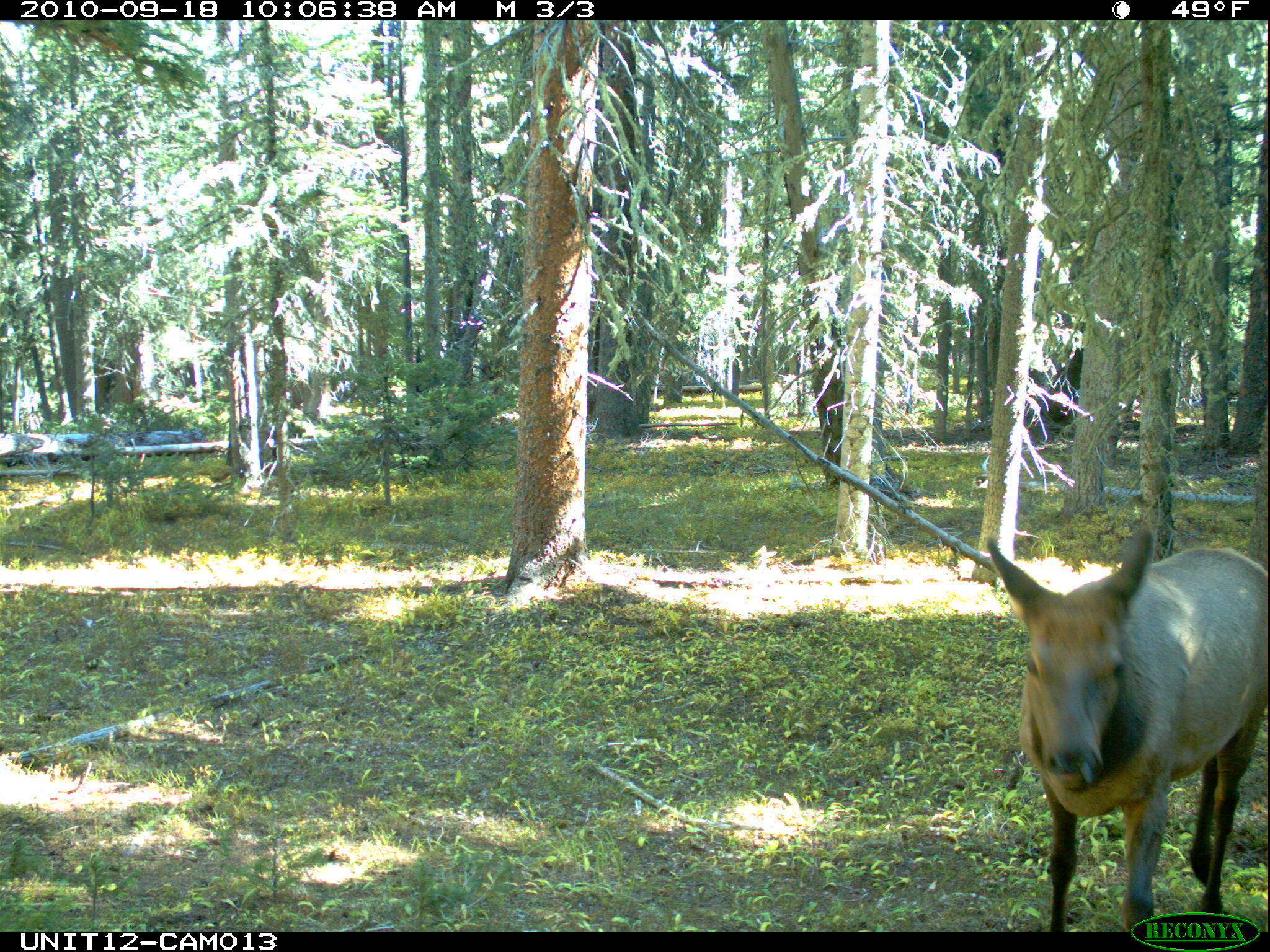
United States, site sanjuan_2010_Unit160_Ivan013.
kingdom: Animalia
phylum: Chordata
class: Mammalia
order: Artiodactyla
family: Cervidae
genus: Cervus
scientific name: Cervus elaphus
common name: red deer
Cervus elaphus (red deer).